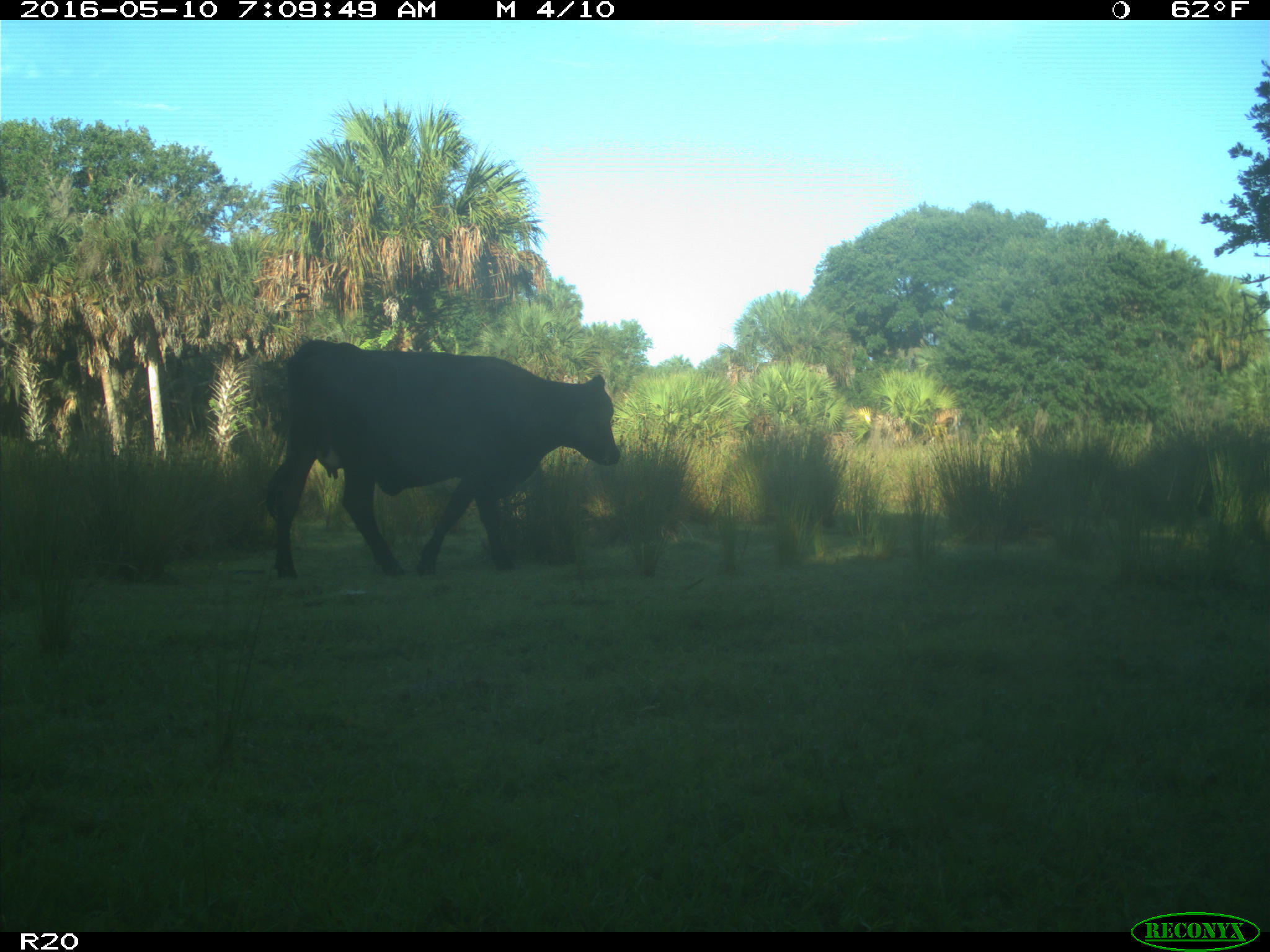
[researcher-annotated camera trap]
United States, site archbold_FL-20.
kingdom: Animalia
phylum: Chordata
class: Mammalia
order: Artiodactyla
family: Bovidae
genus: Bos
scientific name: Bos taurus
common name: domestic cow